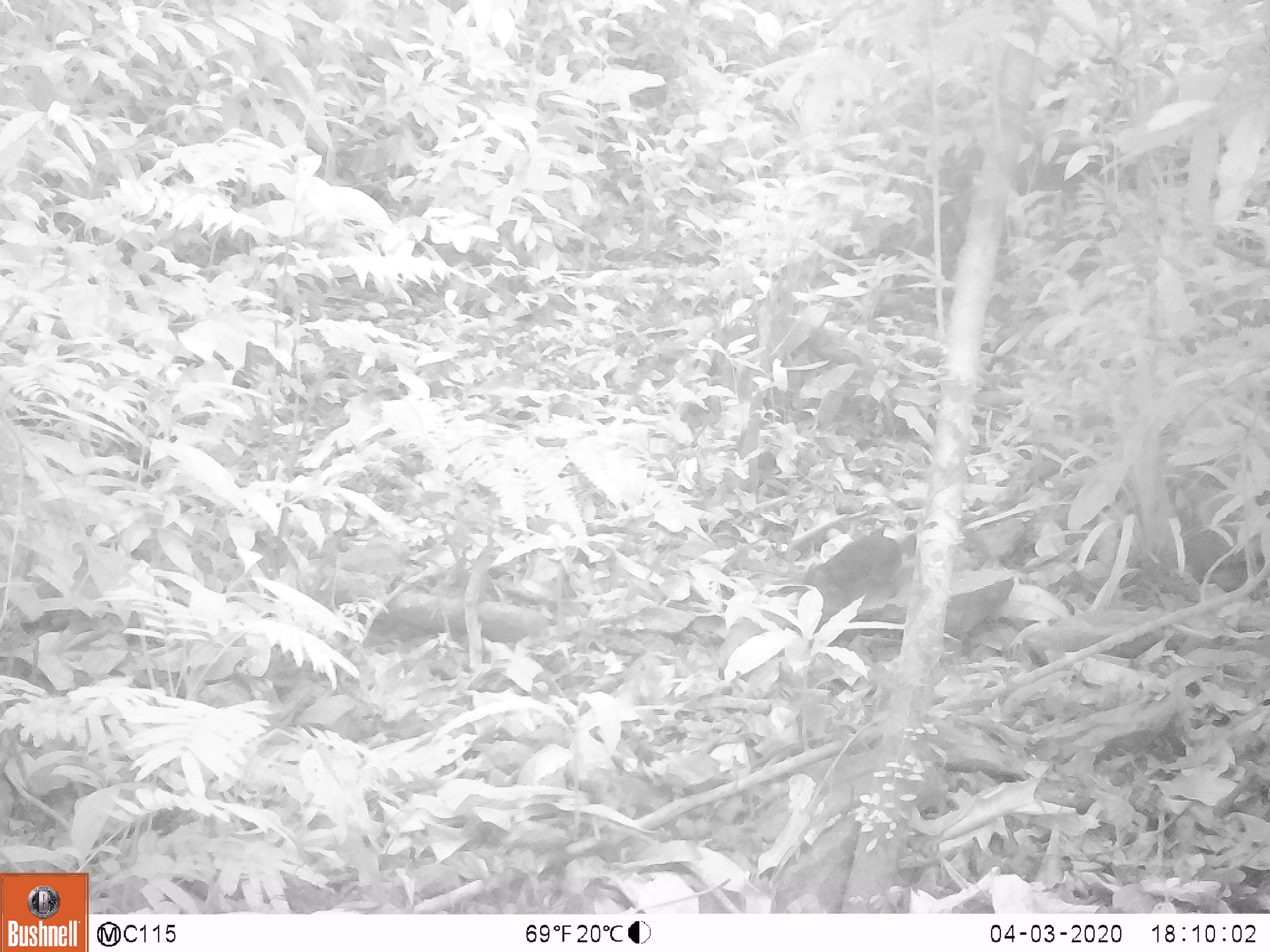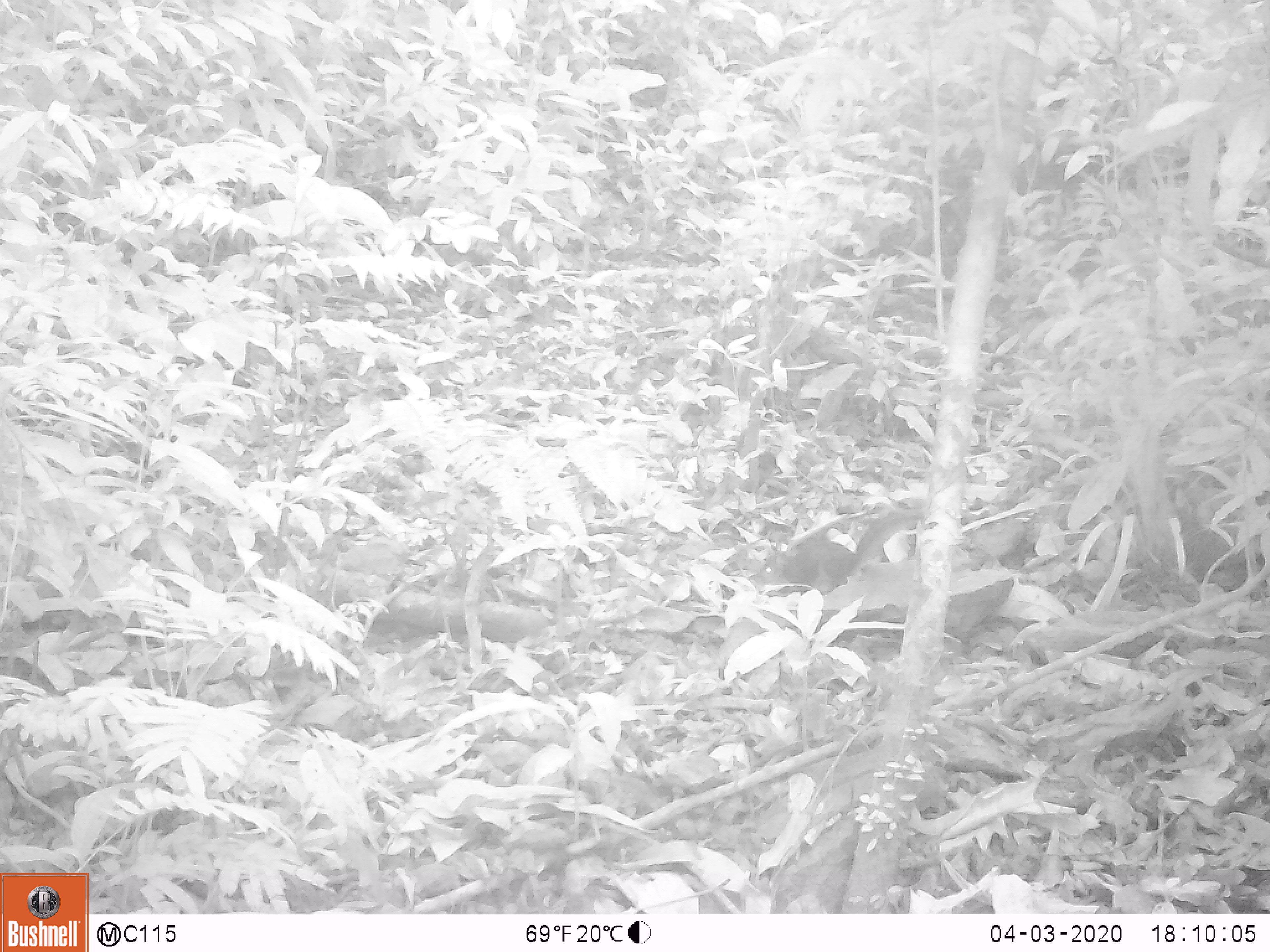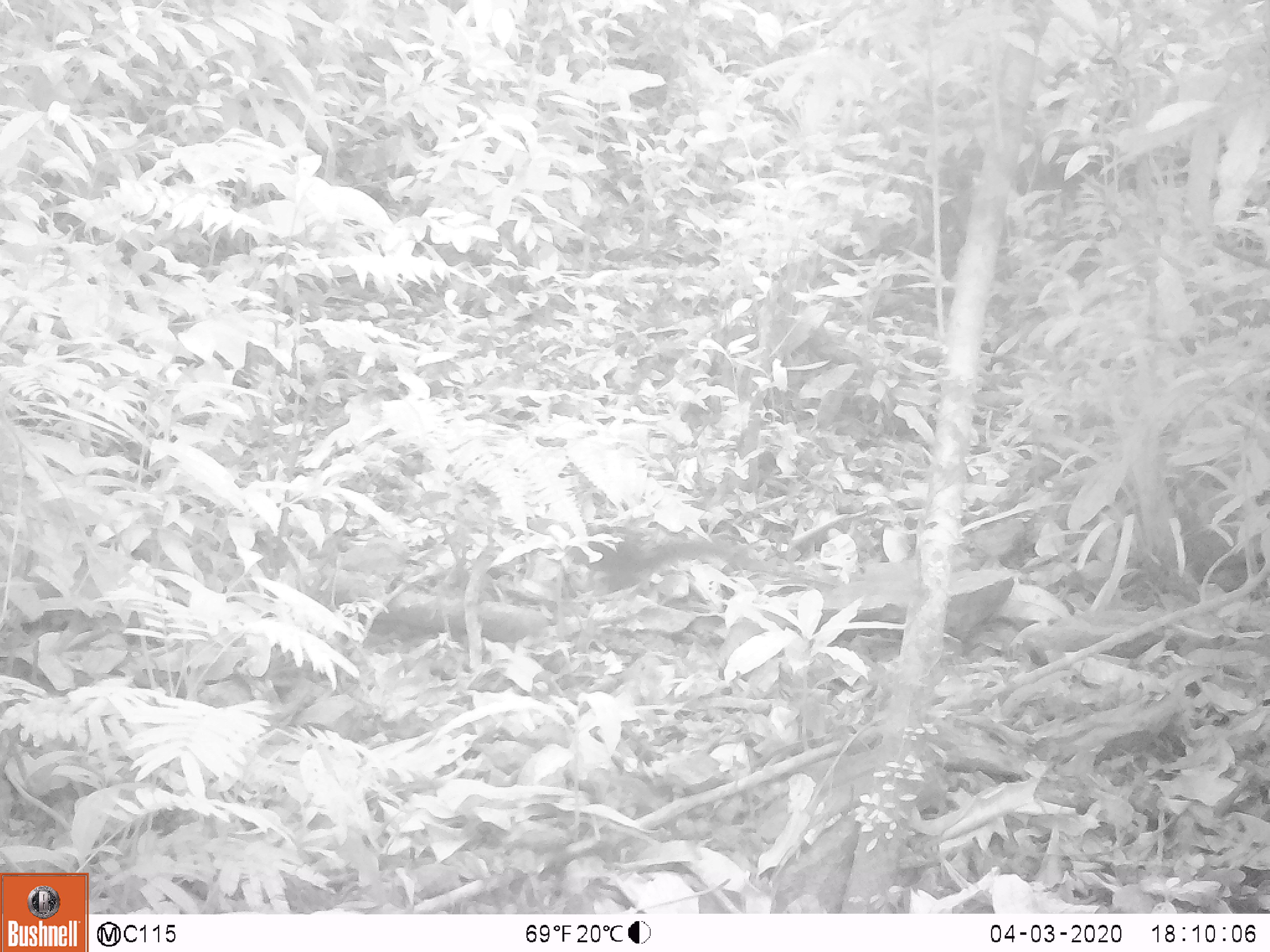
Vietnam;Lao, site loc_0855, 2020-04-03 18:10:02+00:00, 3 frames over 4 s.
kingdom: Animalia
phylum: Chordata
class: Mammalia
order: Rodentia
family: Sciuridae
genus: Dremomys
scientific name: Dremomys rufigenis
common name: red-cheeked squirrel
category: red cheeked squirrel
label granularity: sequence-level